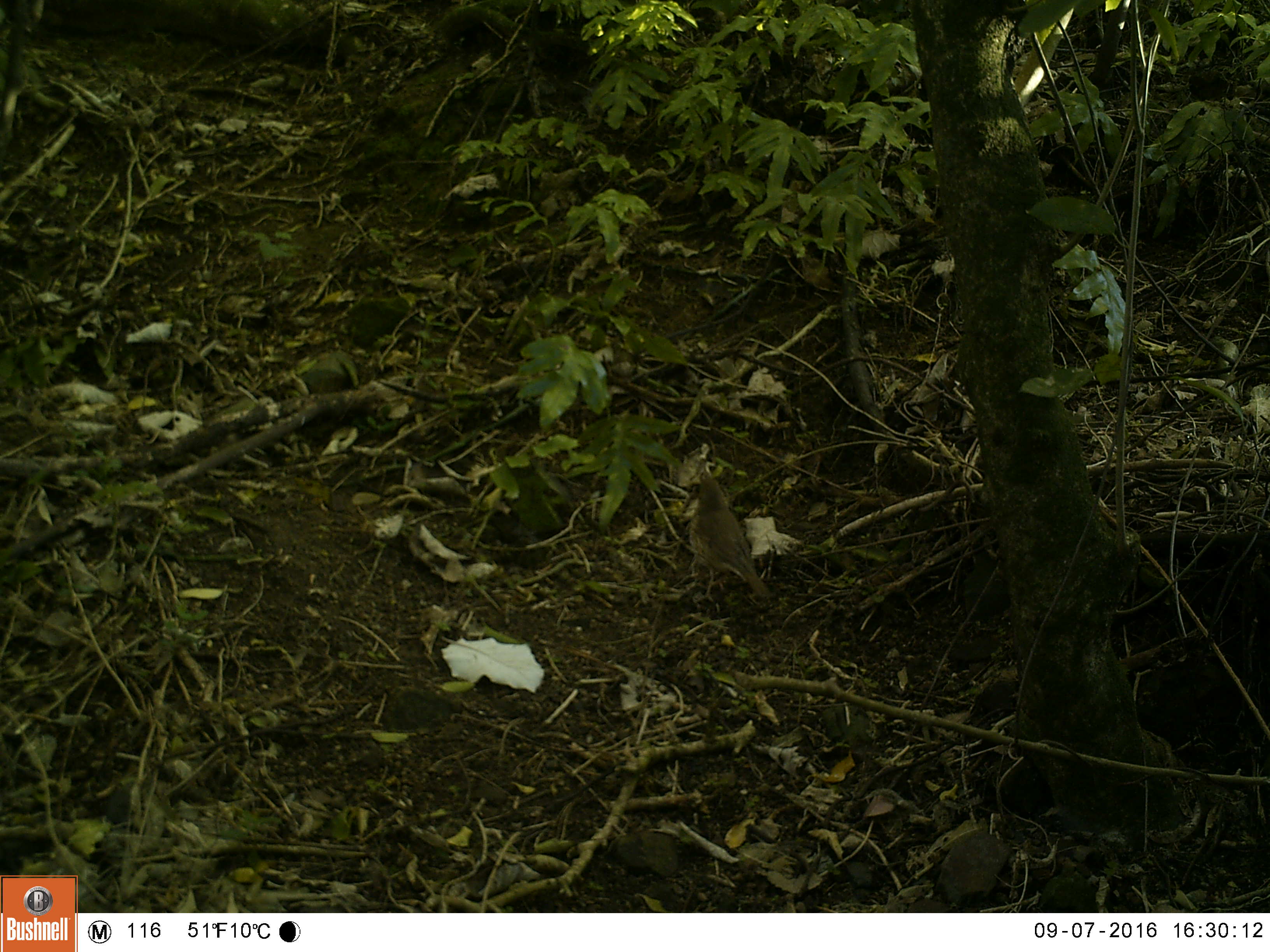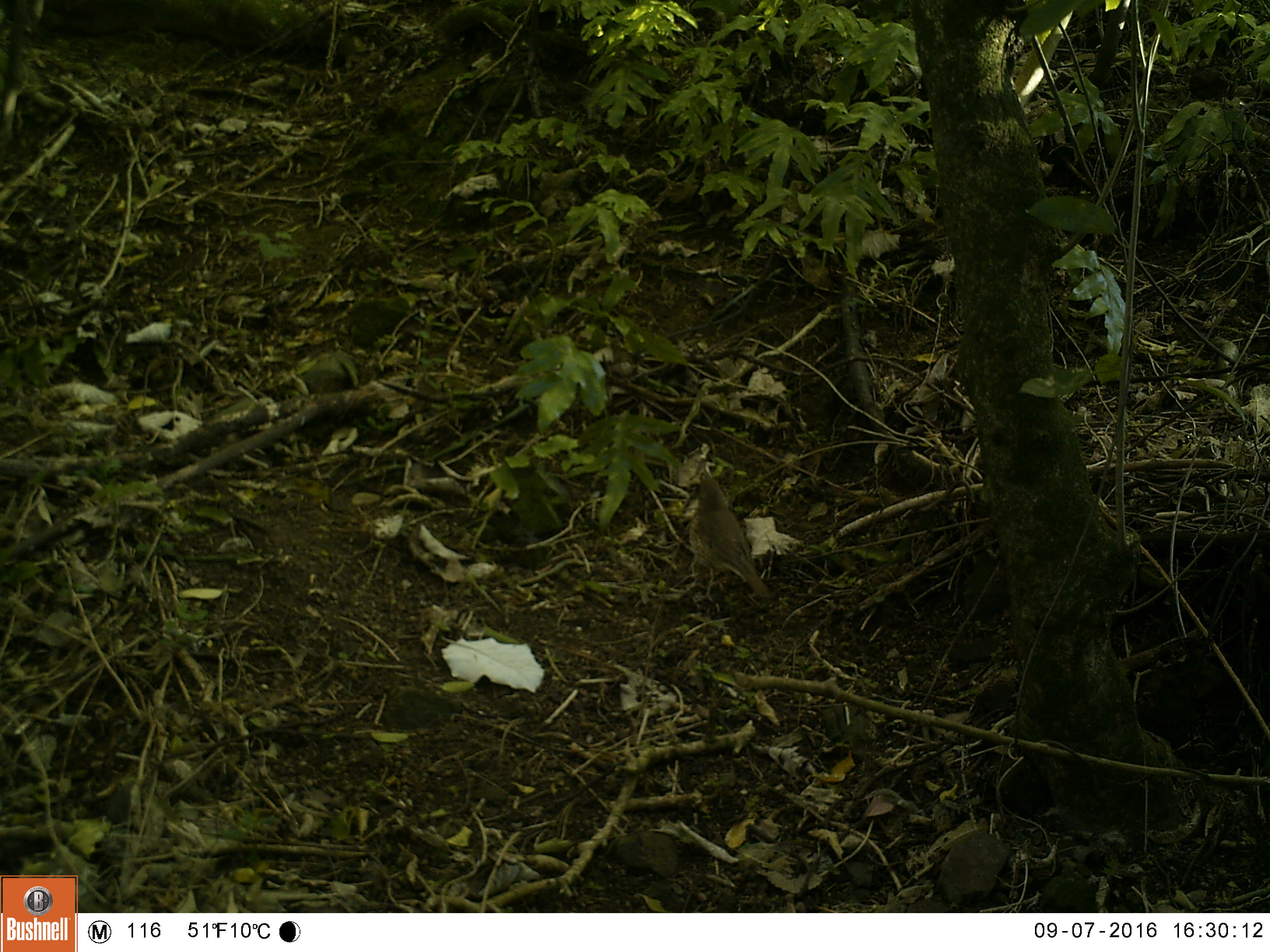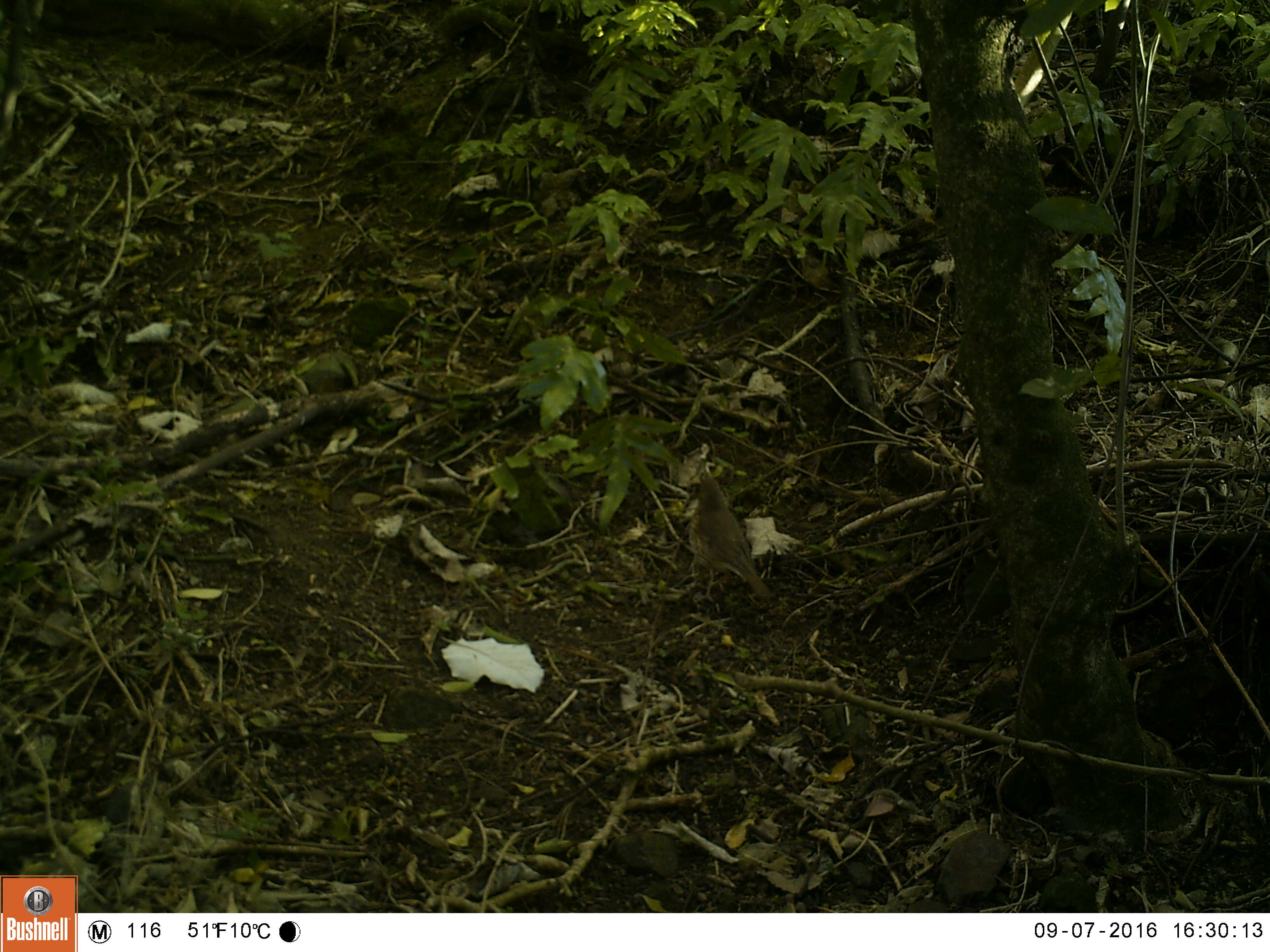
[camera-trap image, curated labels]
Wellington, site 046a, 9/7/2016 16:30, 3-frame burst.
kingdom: Animalia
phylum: Chordata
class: Aves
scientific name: Aves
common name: bird